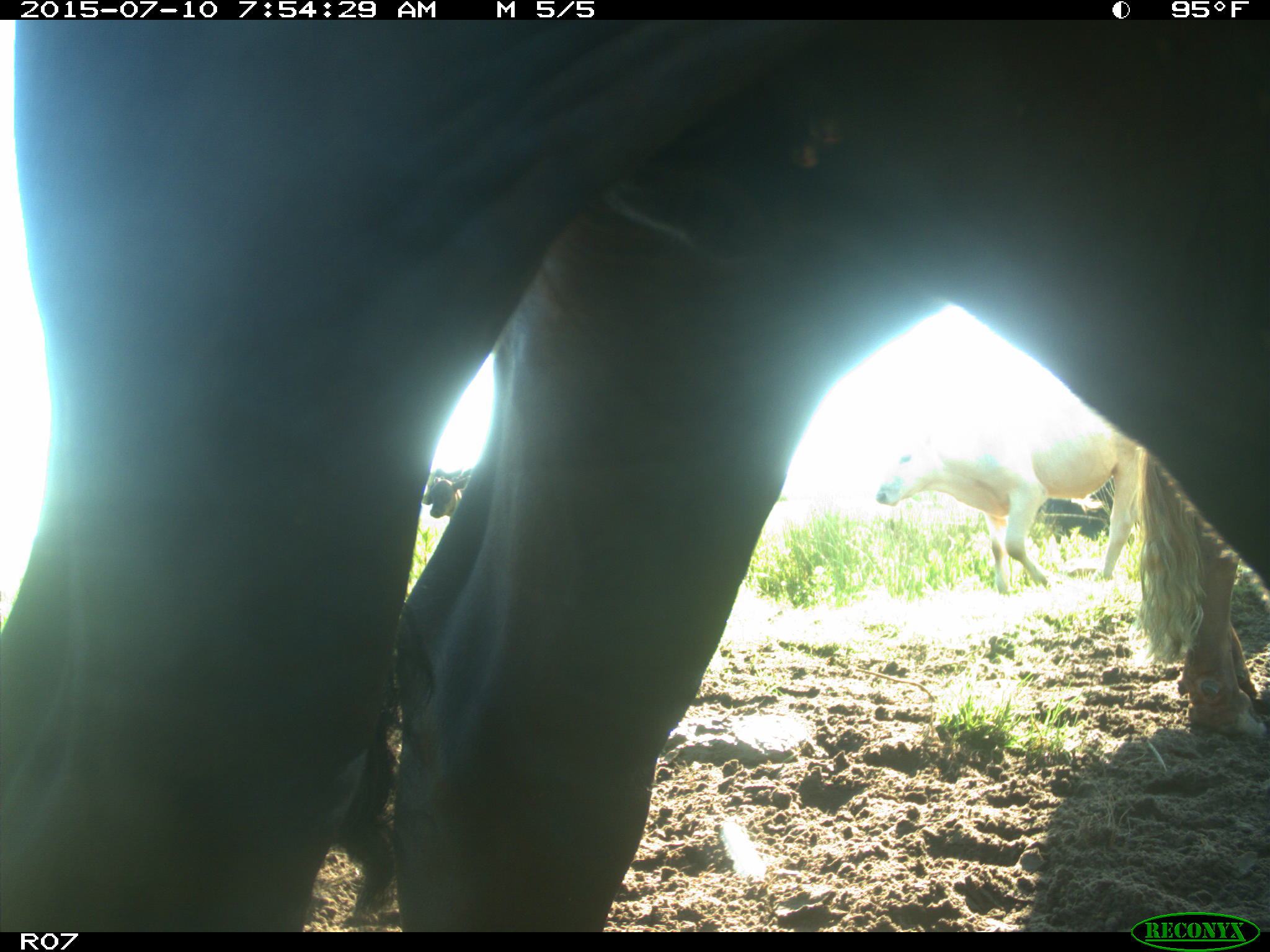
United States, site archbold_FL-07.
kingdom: Animalia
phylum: Chordata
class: Mammalia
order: Artiodactyla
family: Bovidae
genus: Bos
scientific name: Bos taurus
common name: domestic cow